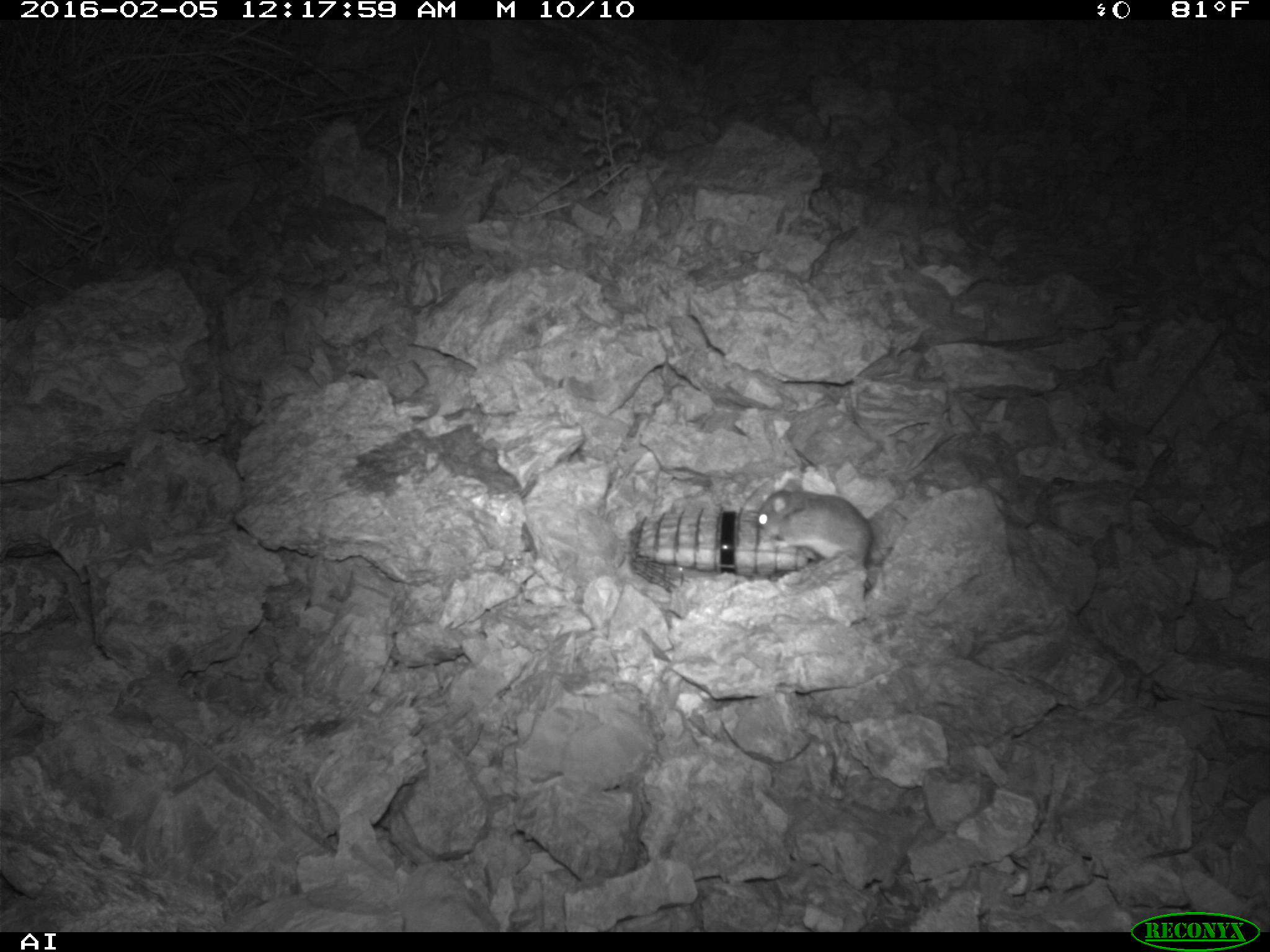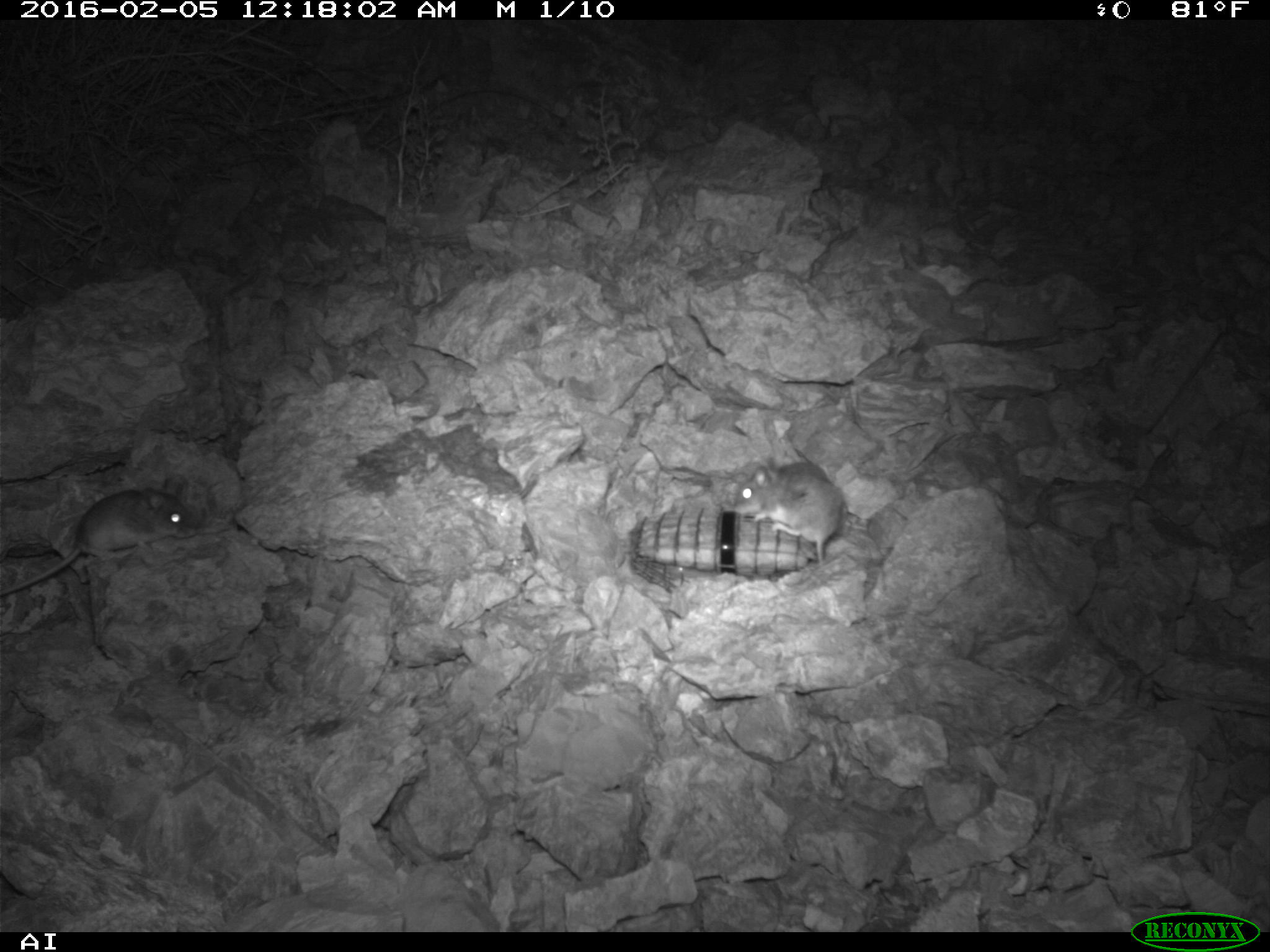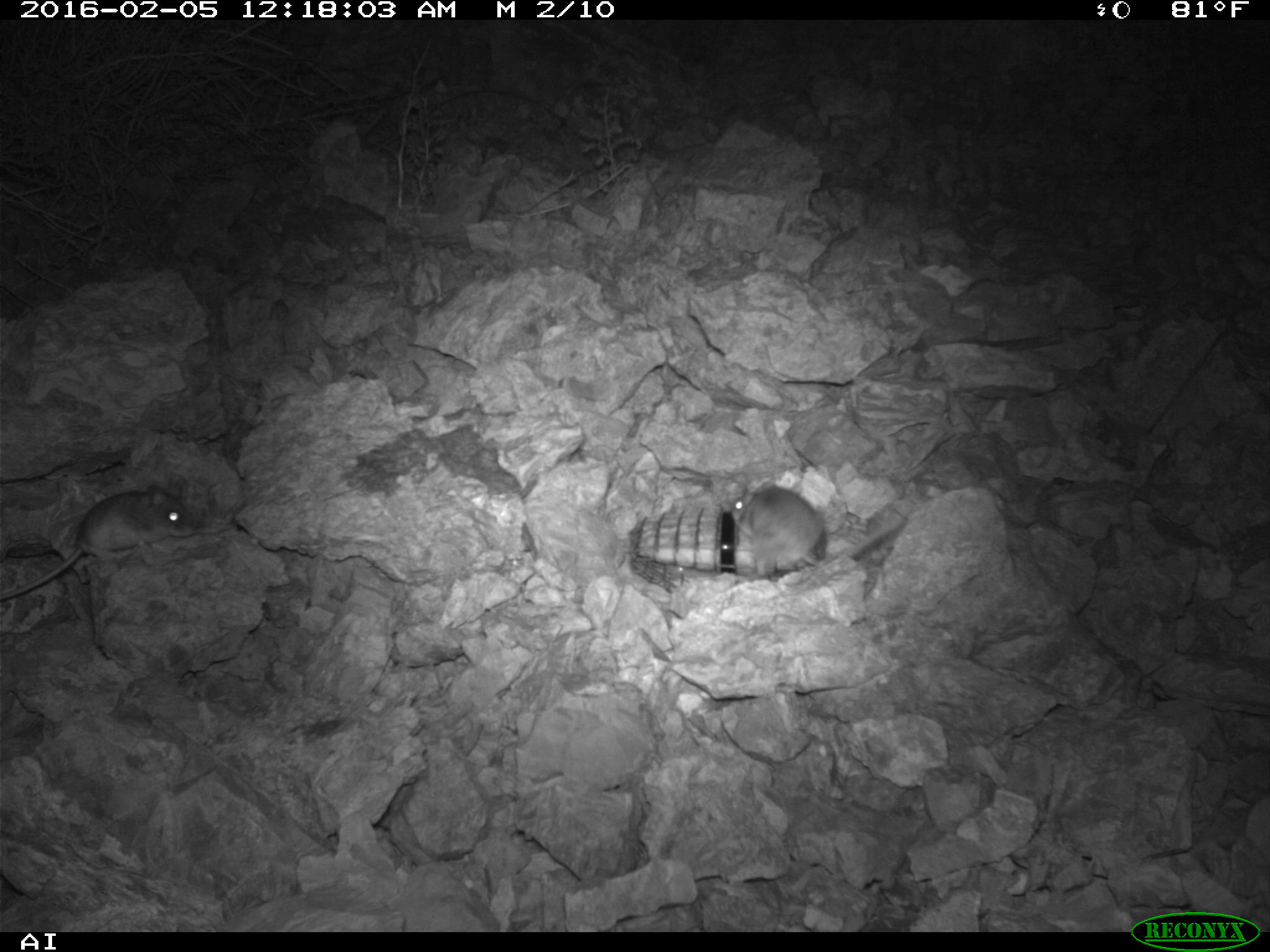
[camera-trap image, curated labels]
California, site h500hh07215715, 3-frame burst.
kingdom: Animalia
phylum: Chordata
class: Mammalia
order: Rodentia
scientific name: Rodentia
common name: rodent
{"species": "rodent (Rodentia)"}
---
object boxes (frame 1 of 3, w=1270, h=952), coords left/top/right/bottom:
rodent: 755/475/873/563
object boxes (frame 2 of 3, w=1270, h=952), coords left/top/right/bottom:
rodent: 0/479/197/595; 733/466/841/566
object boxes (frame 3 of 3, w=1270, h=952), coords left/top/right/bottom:
rodent: 0/485/192/600; 731/482/822/574